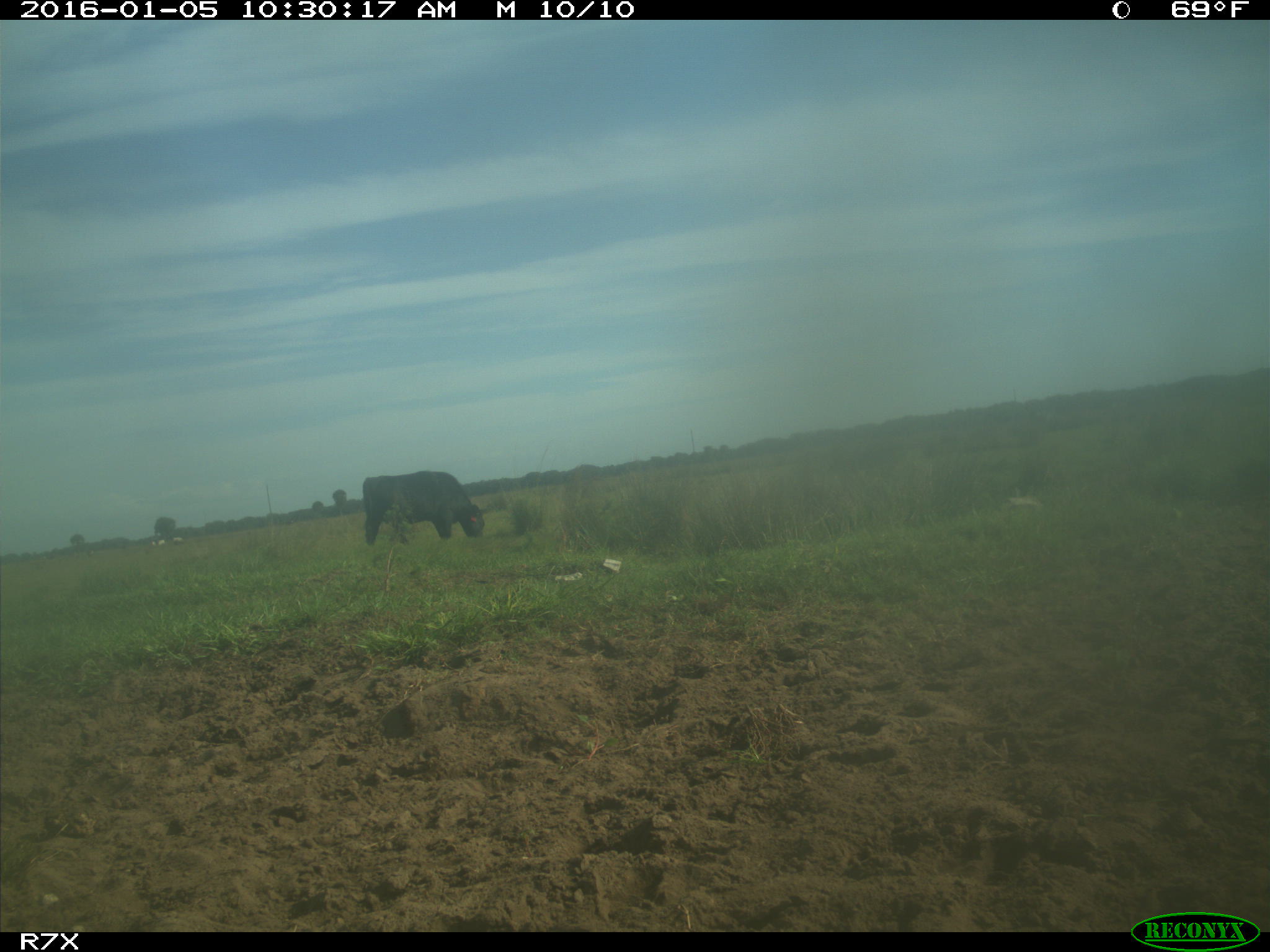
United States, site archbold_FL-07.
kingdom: Animalia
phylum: Chordata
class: Mammalia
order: Artiodactyla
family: Bovidae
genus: Bos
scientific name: Bos taurus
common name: domestic cow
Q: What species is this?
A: Bos taurus (domestic cow).